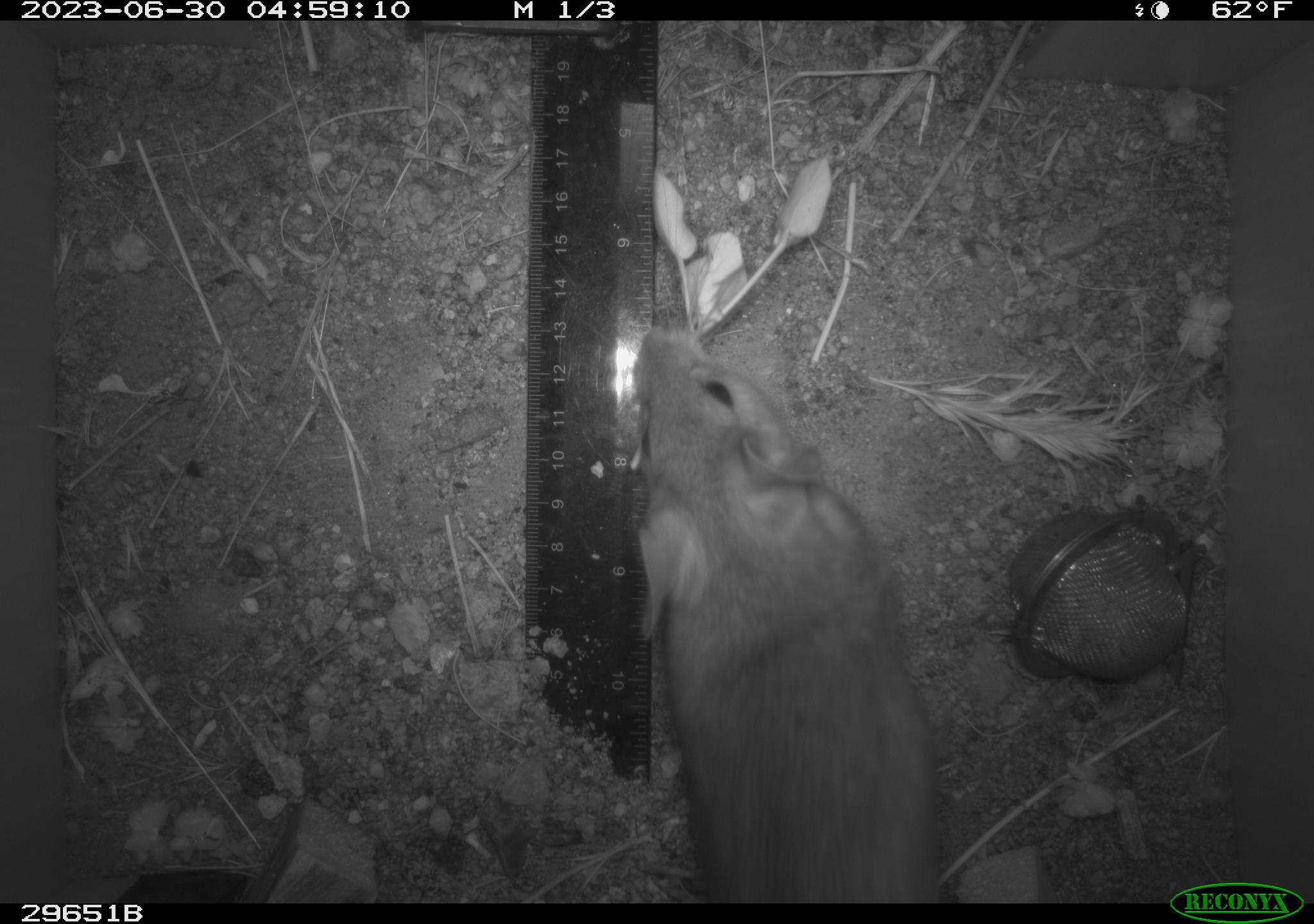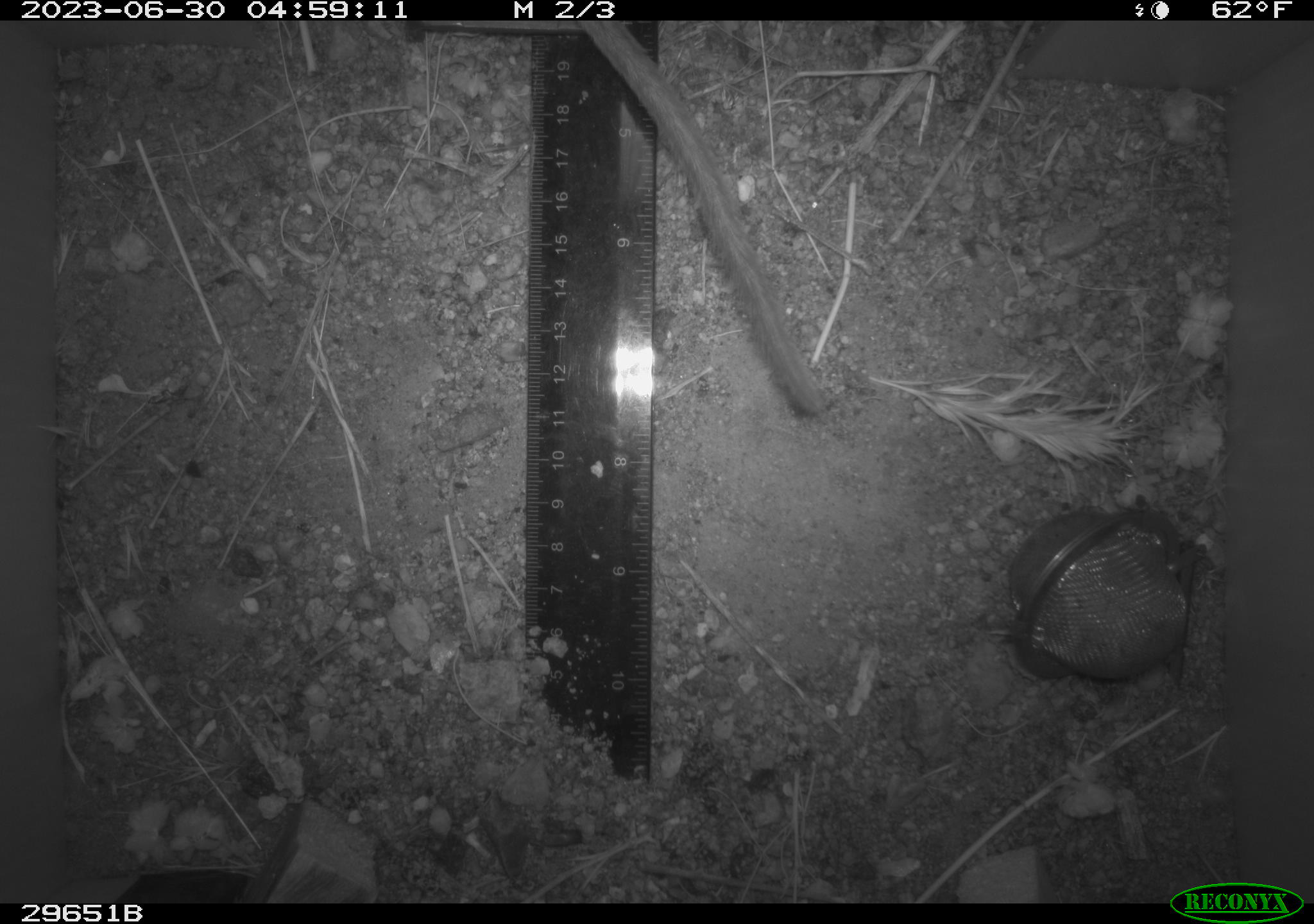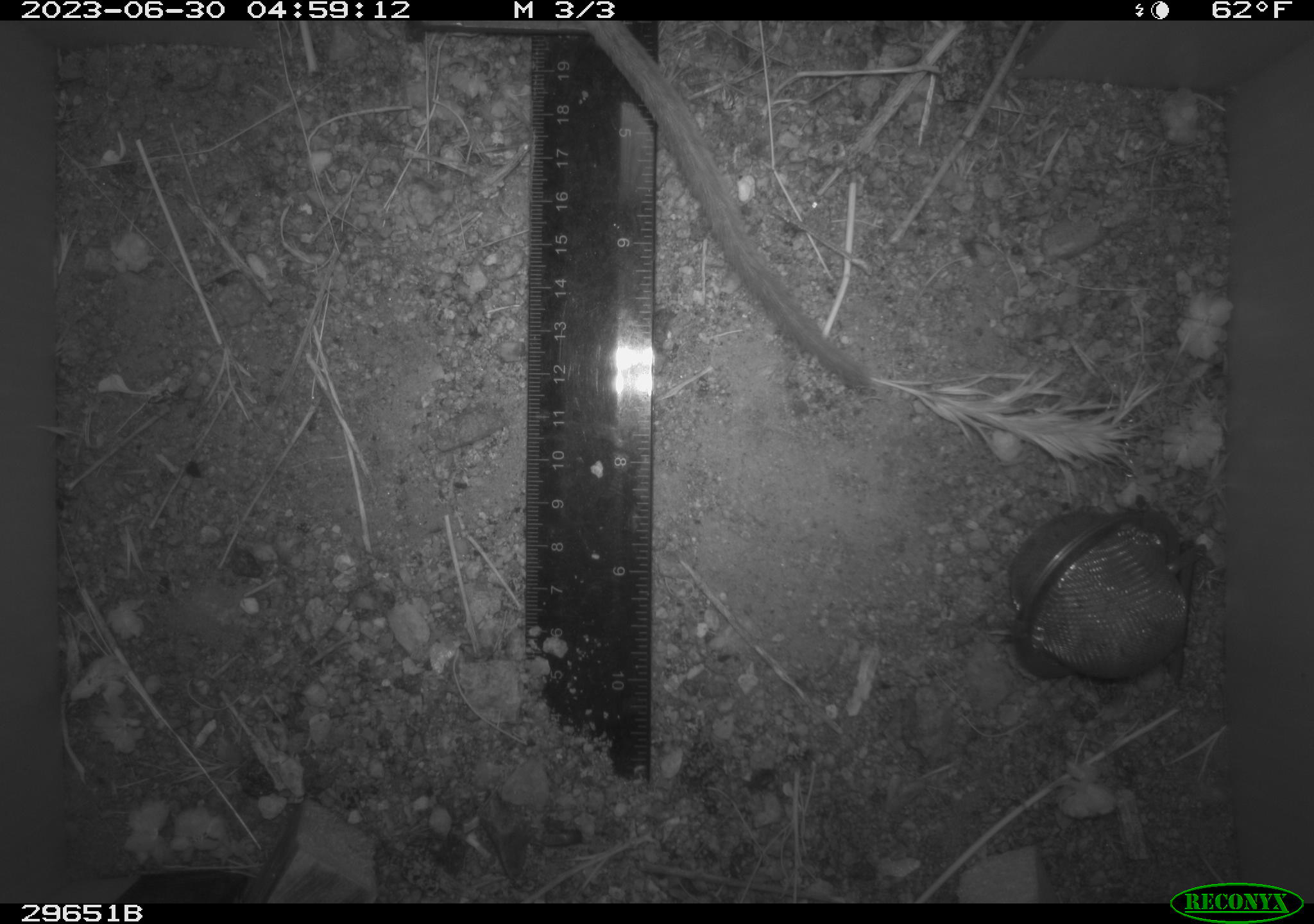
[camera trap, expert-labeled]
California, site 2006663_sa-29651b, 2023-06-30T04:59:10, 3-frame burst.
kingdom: Animalia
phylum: Chordata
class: Mammalia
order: Rodentia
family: Cricetidae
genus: Neotoma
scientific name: Neotoma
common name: pack rat or woodrat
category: neotoma species